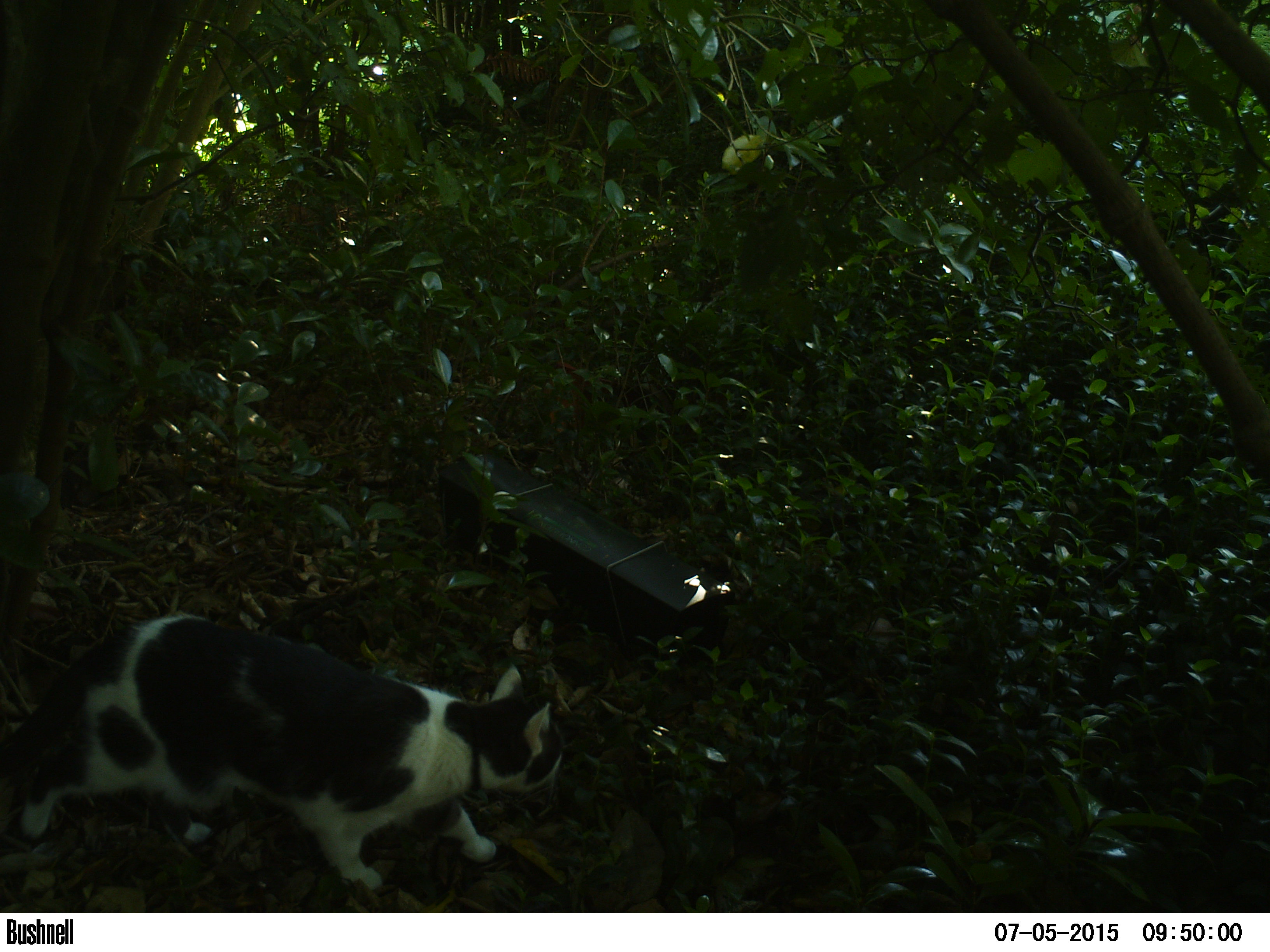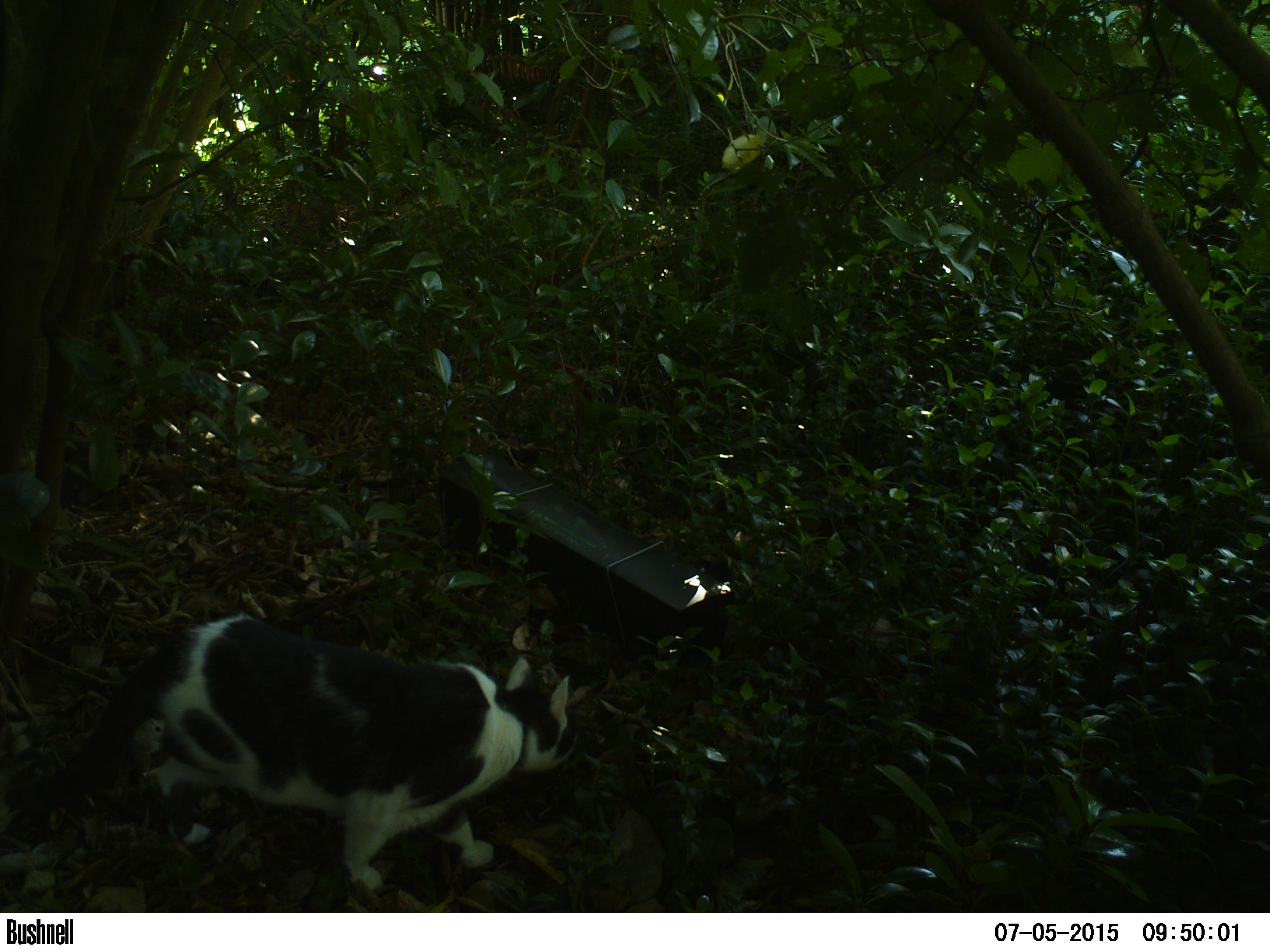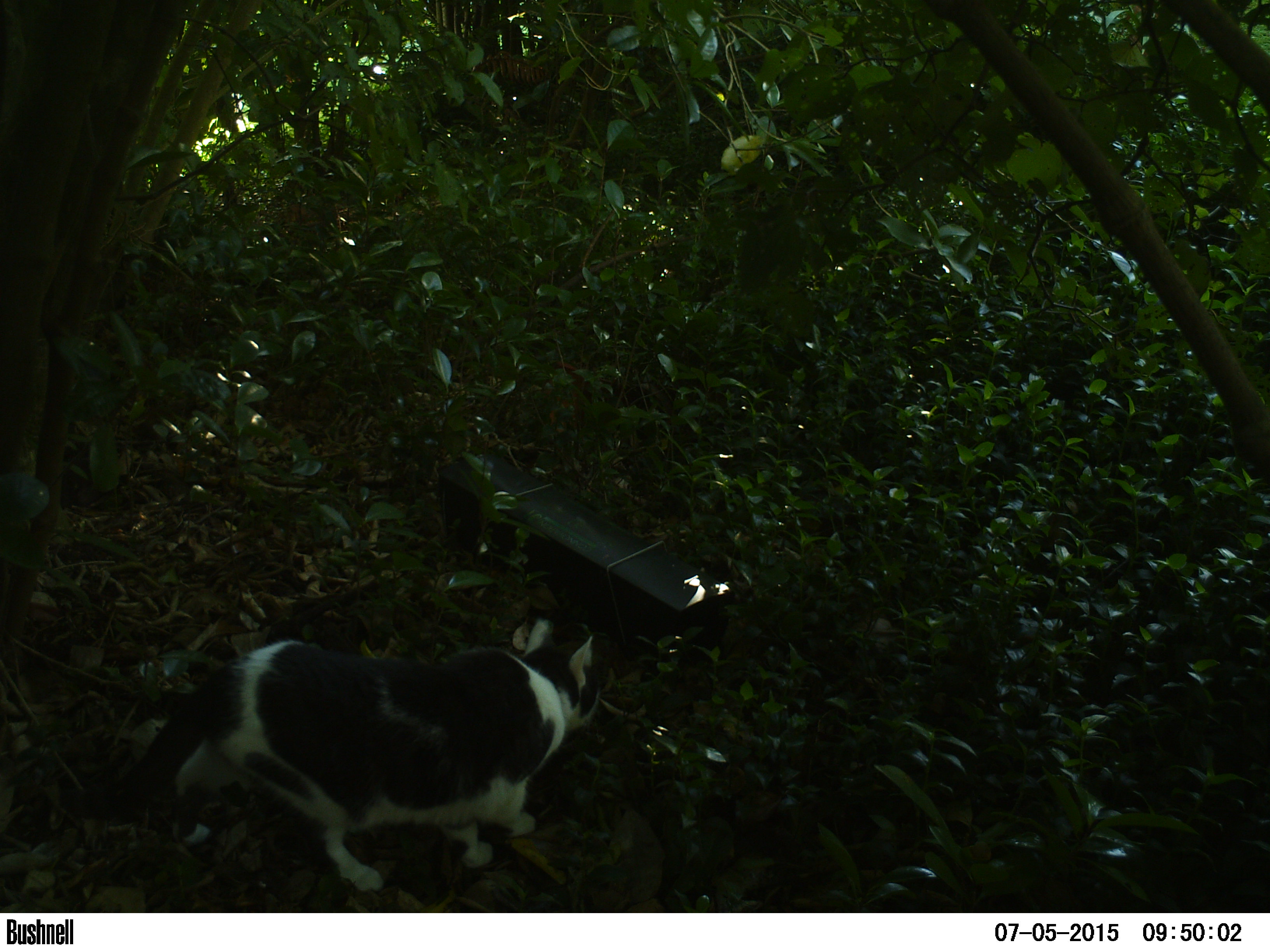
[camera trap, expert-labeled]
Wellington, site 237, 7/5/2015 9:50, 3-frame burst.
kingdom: Animalia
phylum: Chordata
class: Mammalia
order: Carnivora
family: Felidae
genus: Felis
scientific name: Felis catus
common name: cat